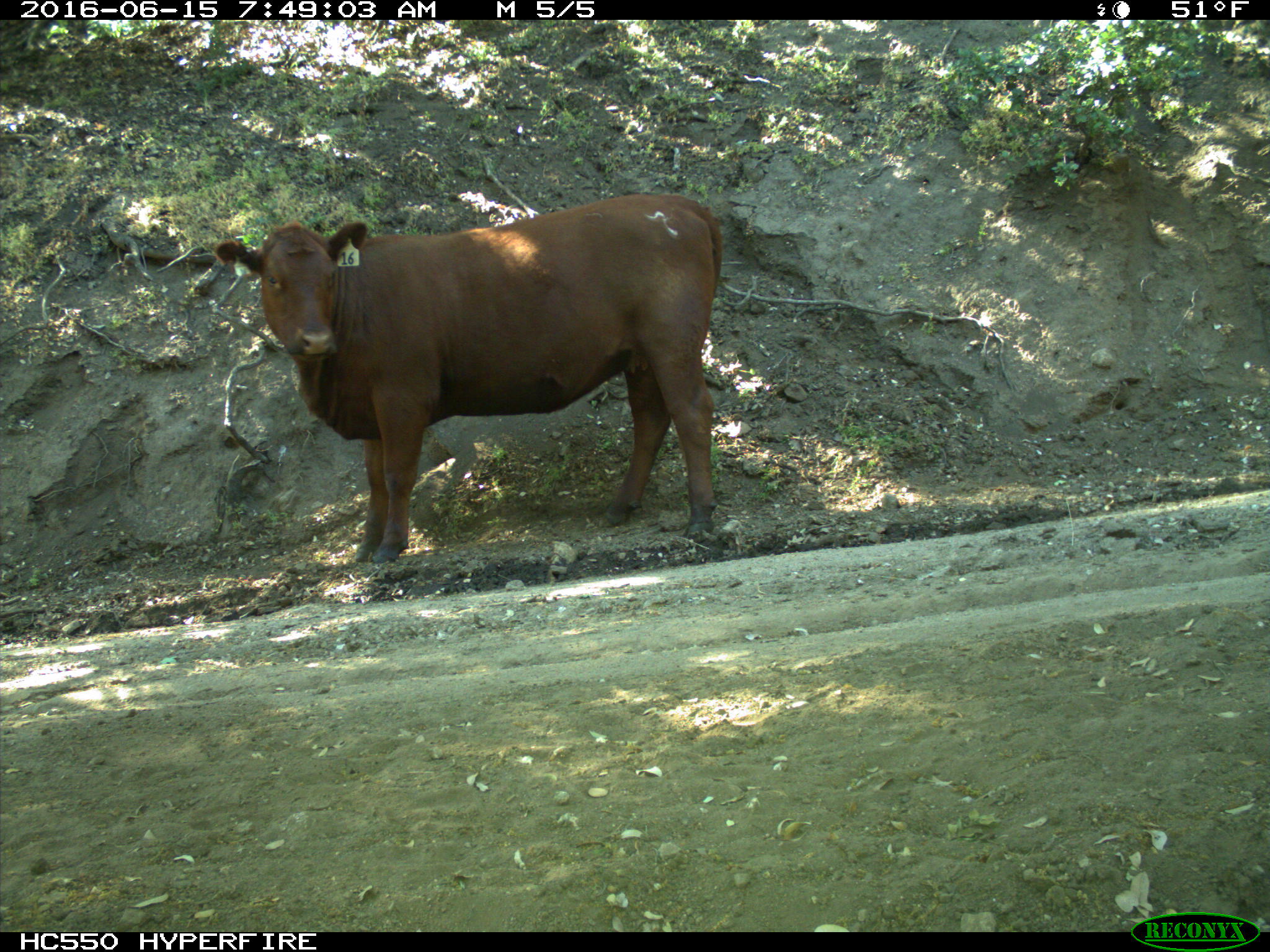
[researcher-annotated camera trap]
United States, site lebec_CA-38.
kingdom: Animalia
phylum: Chordata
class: Mammalia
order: Artiodactyla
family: Bovidae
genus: Bos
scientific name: Bos taurus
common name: domestic cow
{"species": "Bos taurus (domestic cow)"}